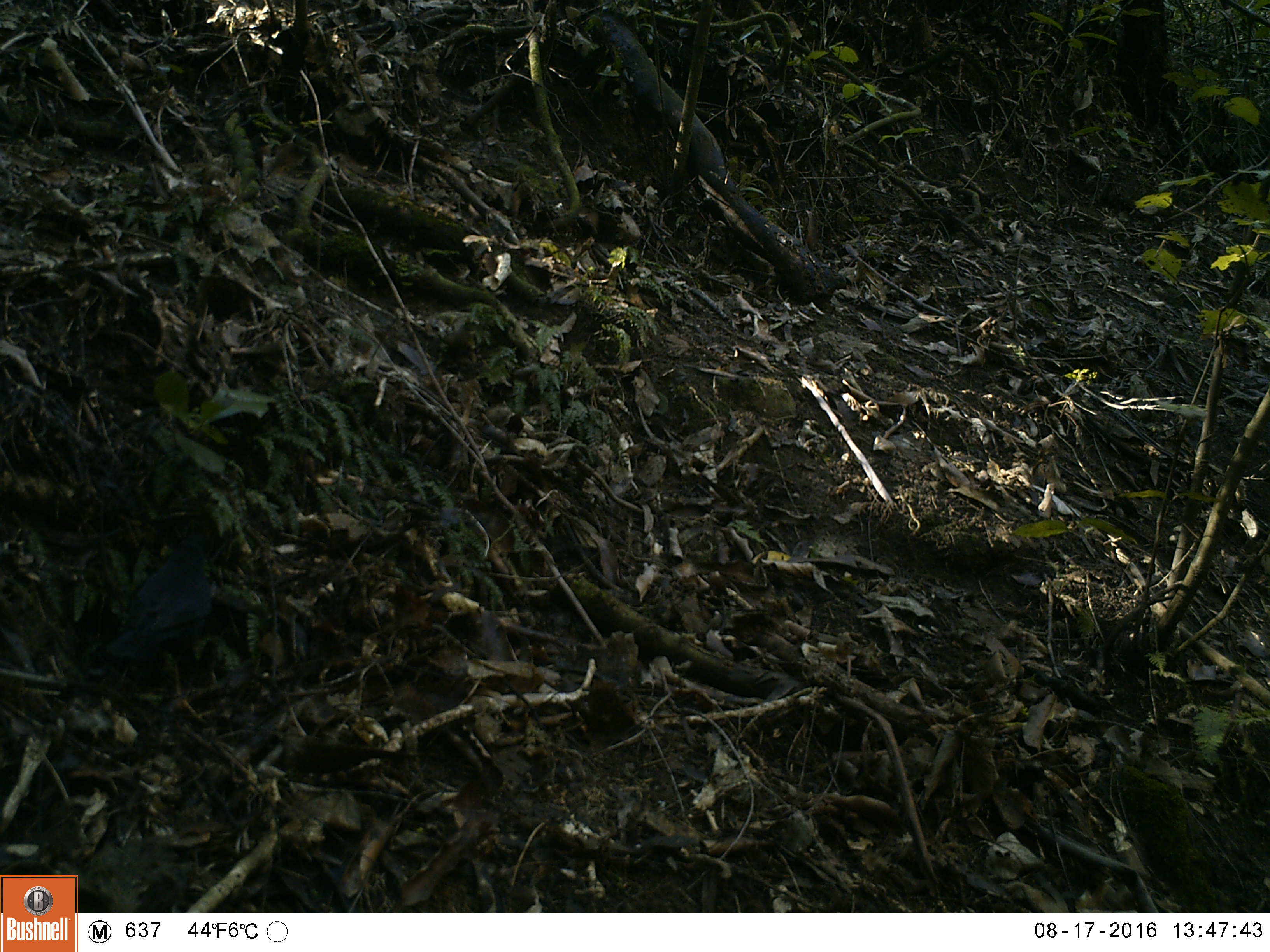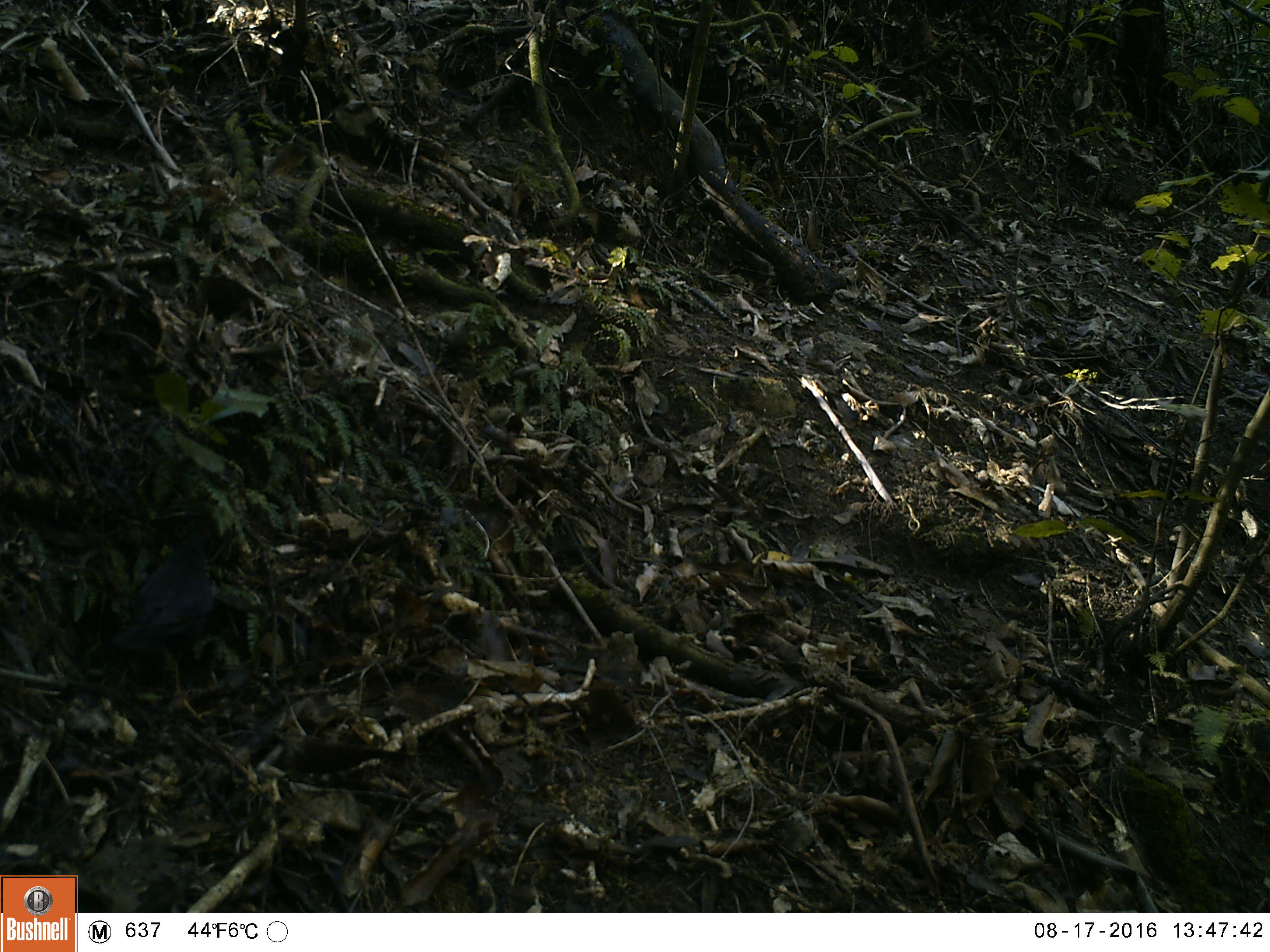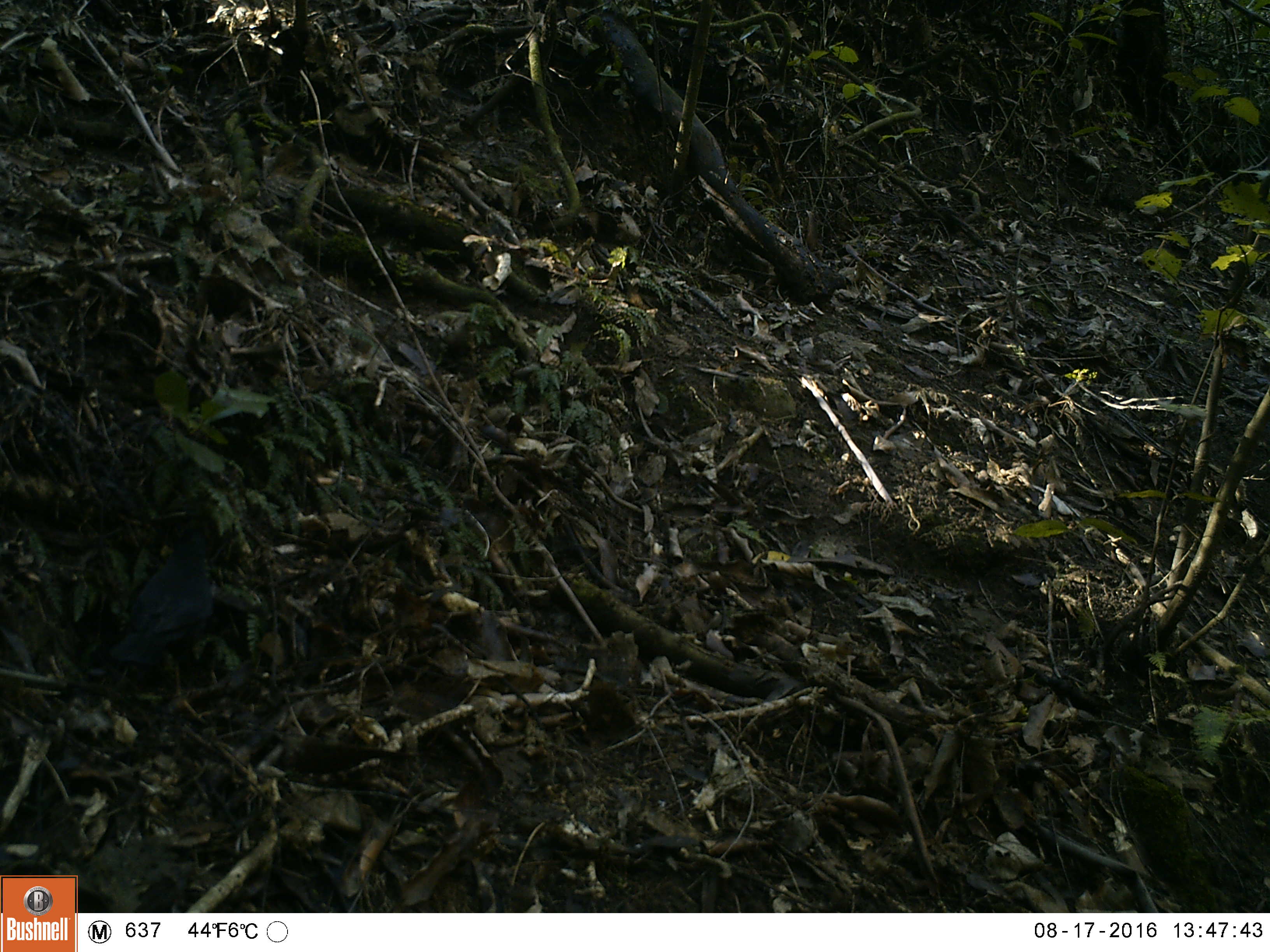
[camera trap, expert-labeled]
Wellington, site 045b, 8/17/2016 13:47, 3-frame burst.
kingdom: Animalia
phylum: Chordata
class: Aves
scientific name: Aves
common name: bird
Bird (Aves).